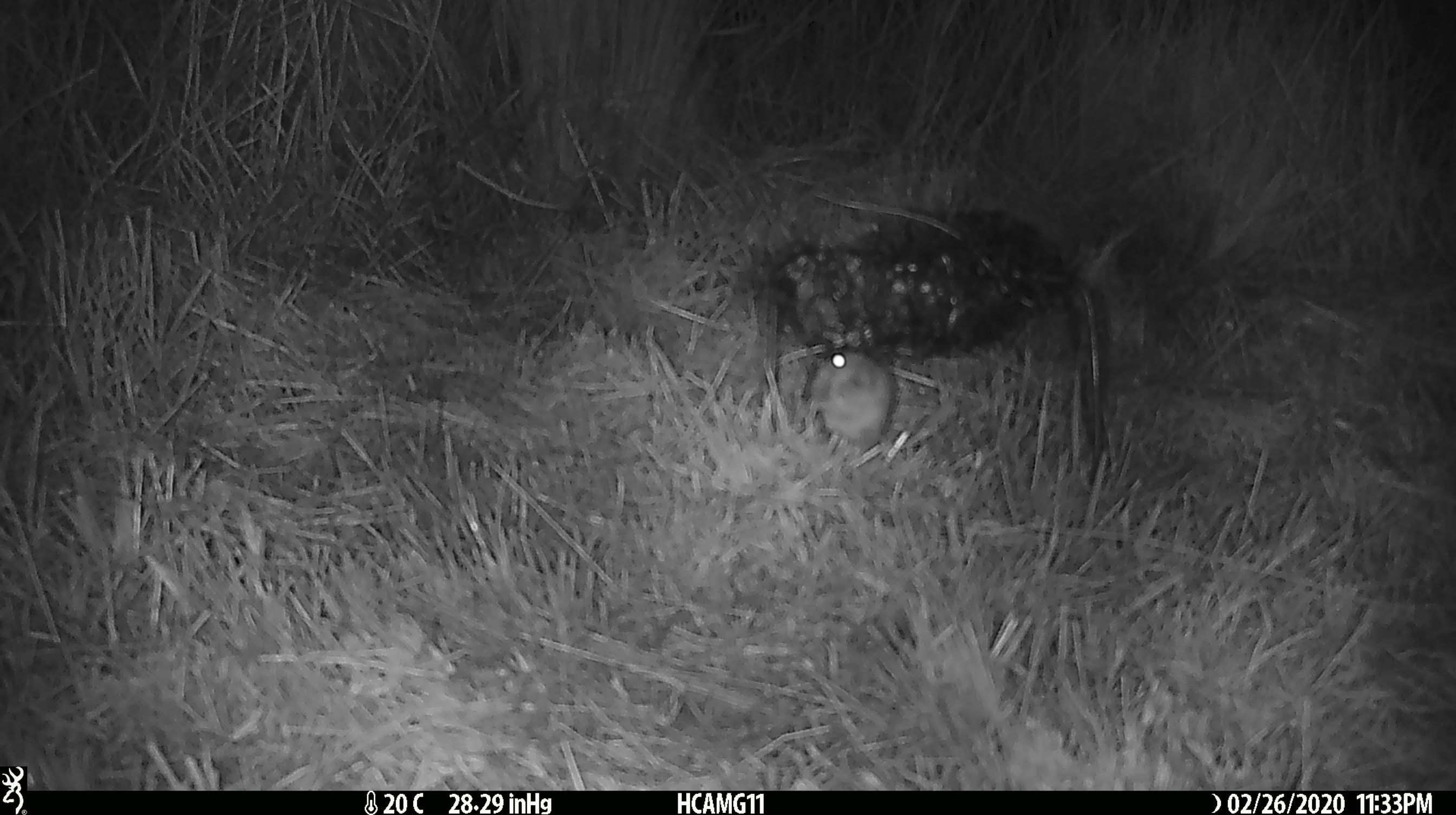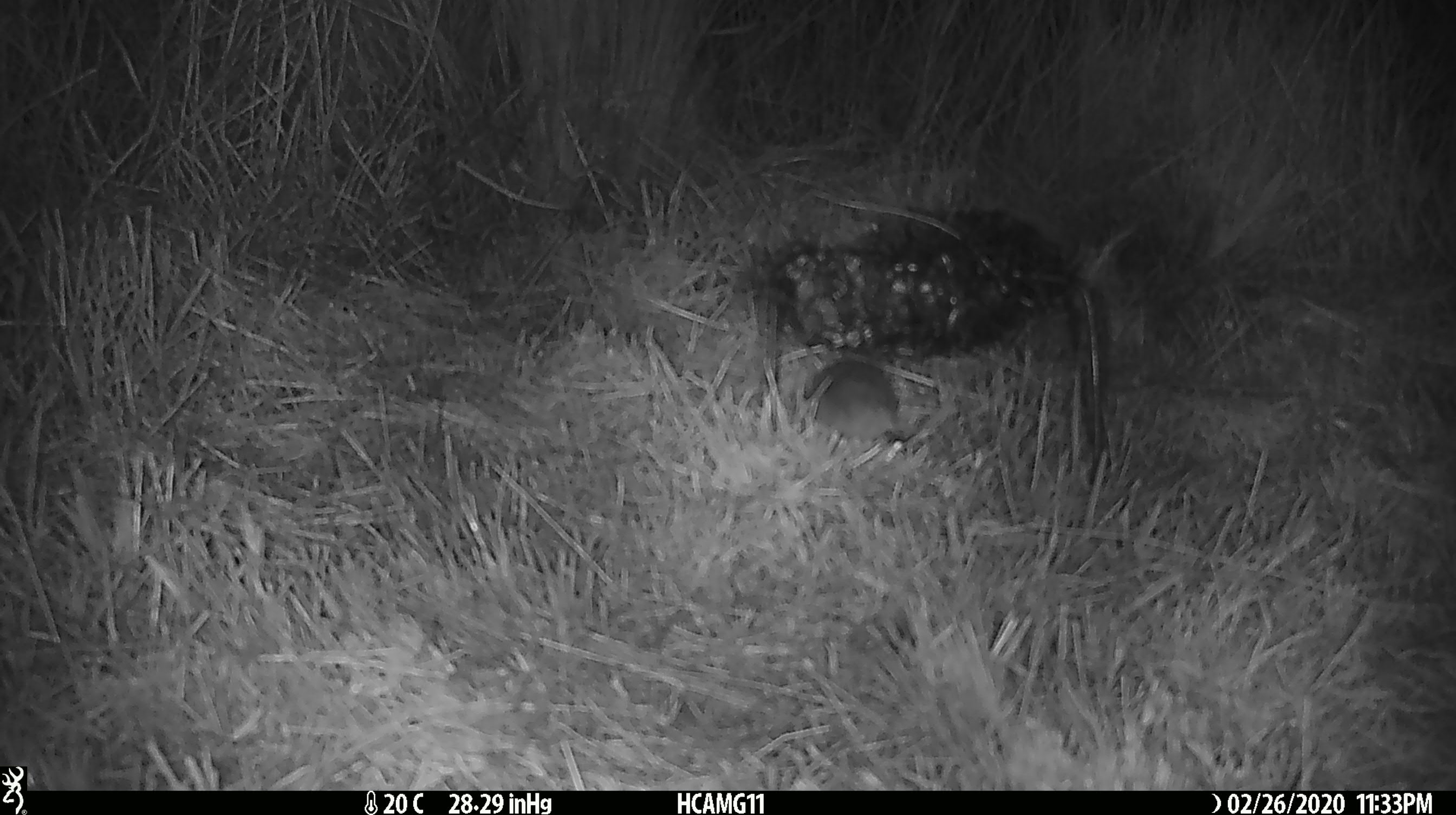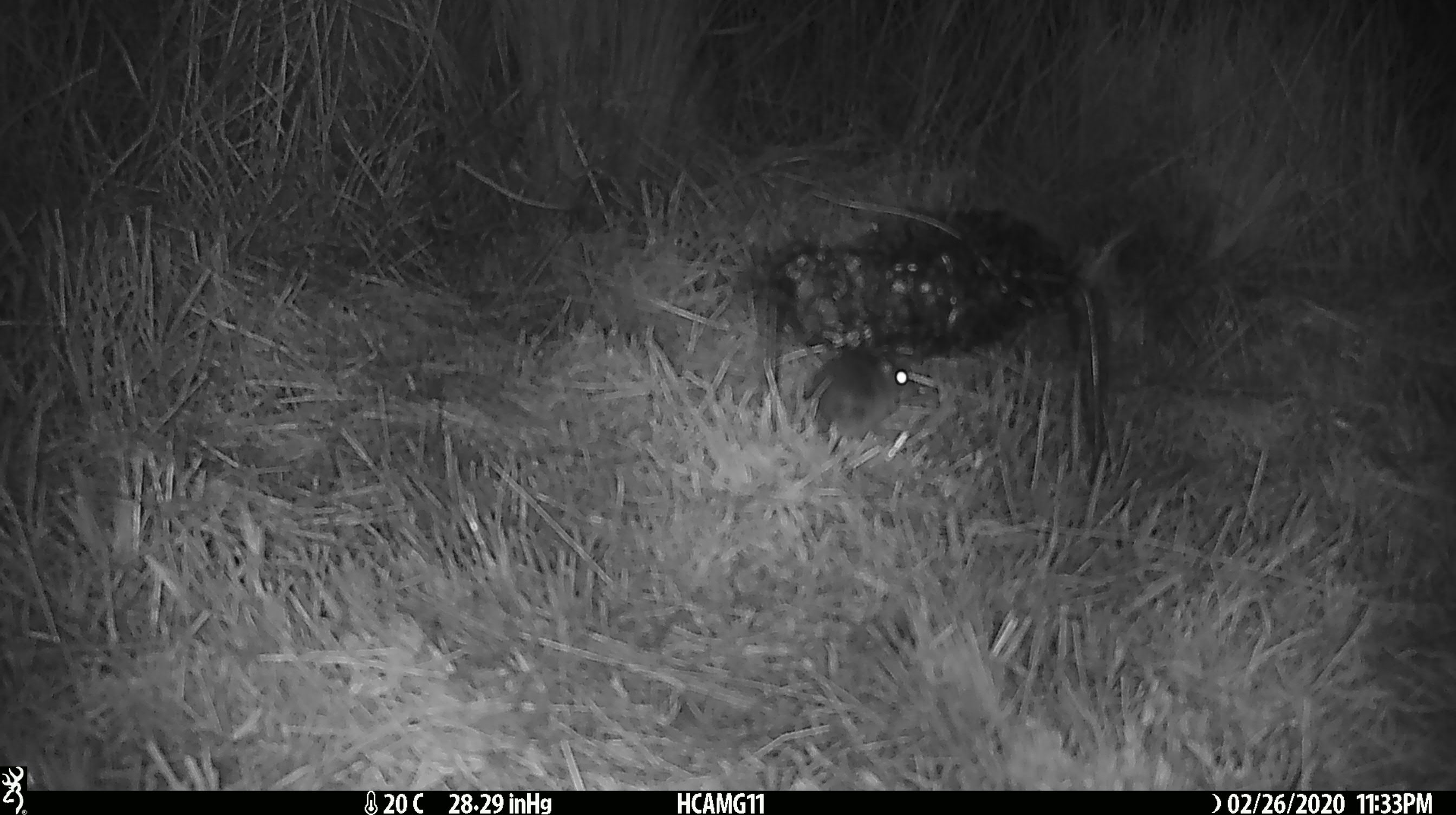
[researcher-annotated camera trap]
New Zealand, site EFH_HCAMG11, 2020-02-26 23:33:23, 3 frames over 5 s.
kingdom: Animalia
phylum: Chordata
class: Mammalia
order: Rodentia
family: Muridae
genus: Mus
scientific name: Mus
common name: mouse